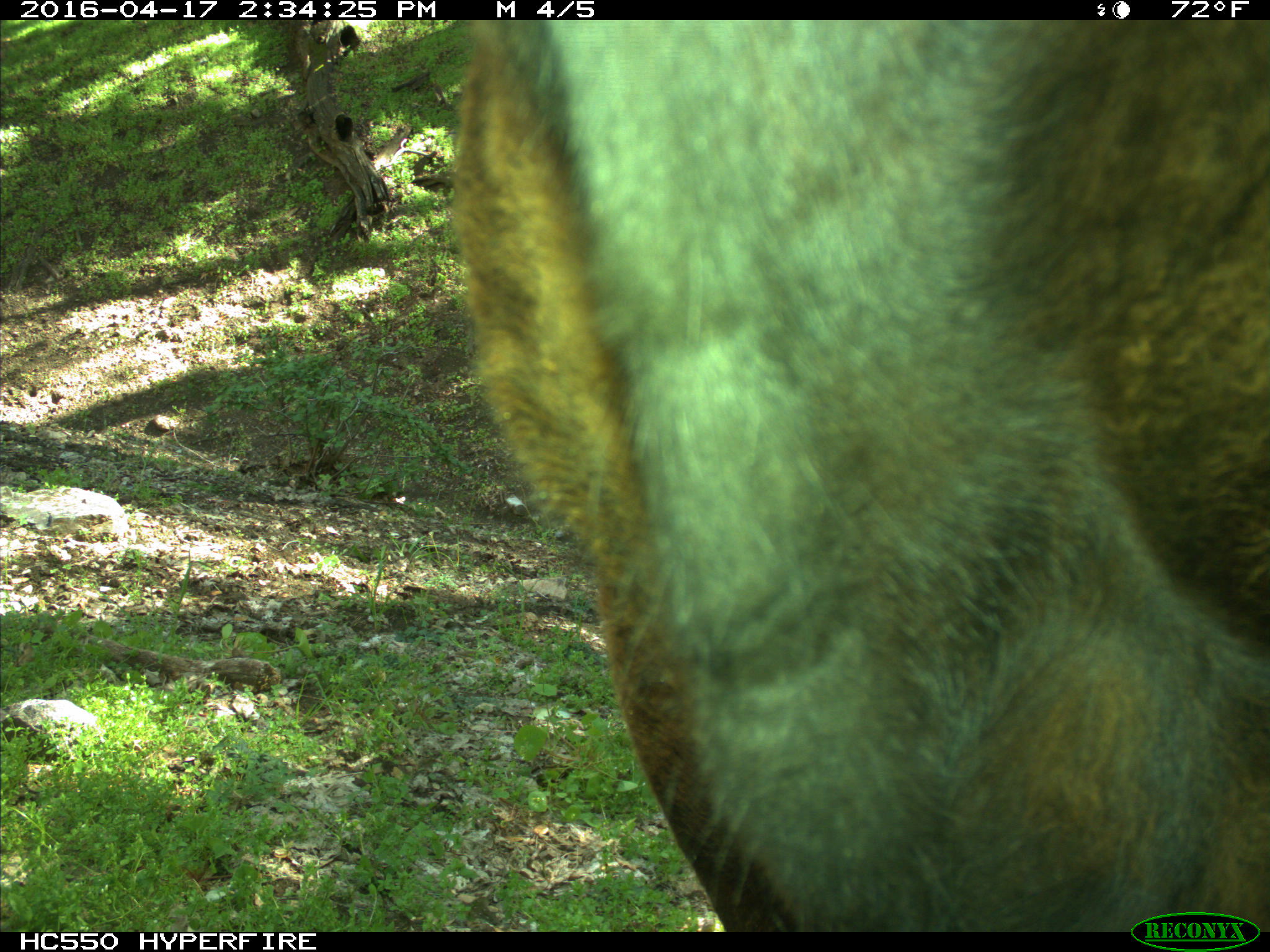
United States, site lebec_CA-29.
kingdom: Animalia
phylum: Chordata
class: Mammalia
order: Artiodactyla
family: Bovidae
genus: Bos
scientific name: Bos taurus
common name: domestic cow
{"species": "Bos taurus (domestic cow)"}